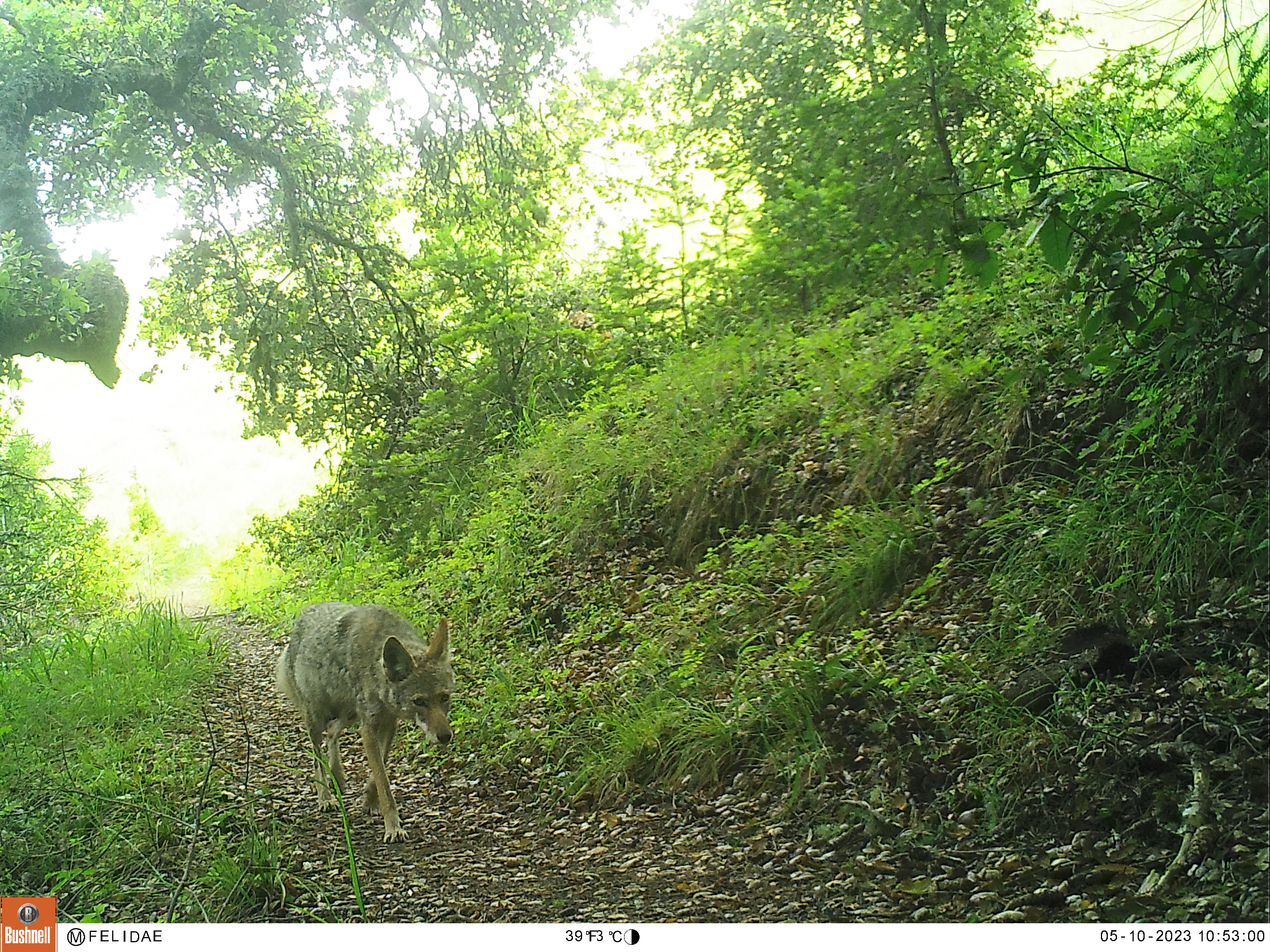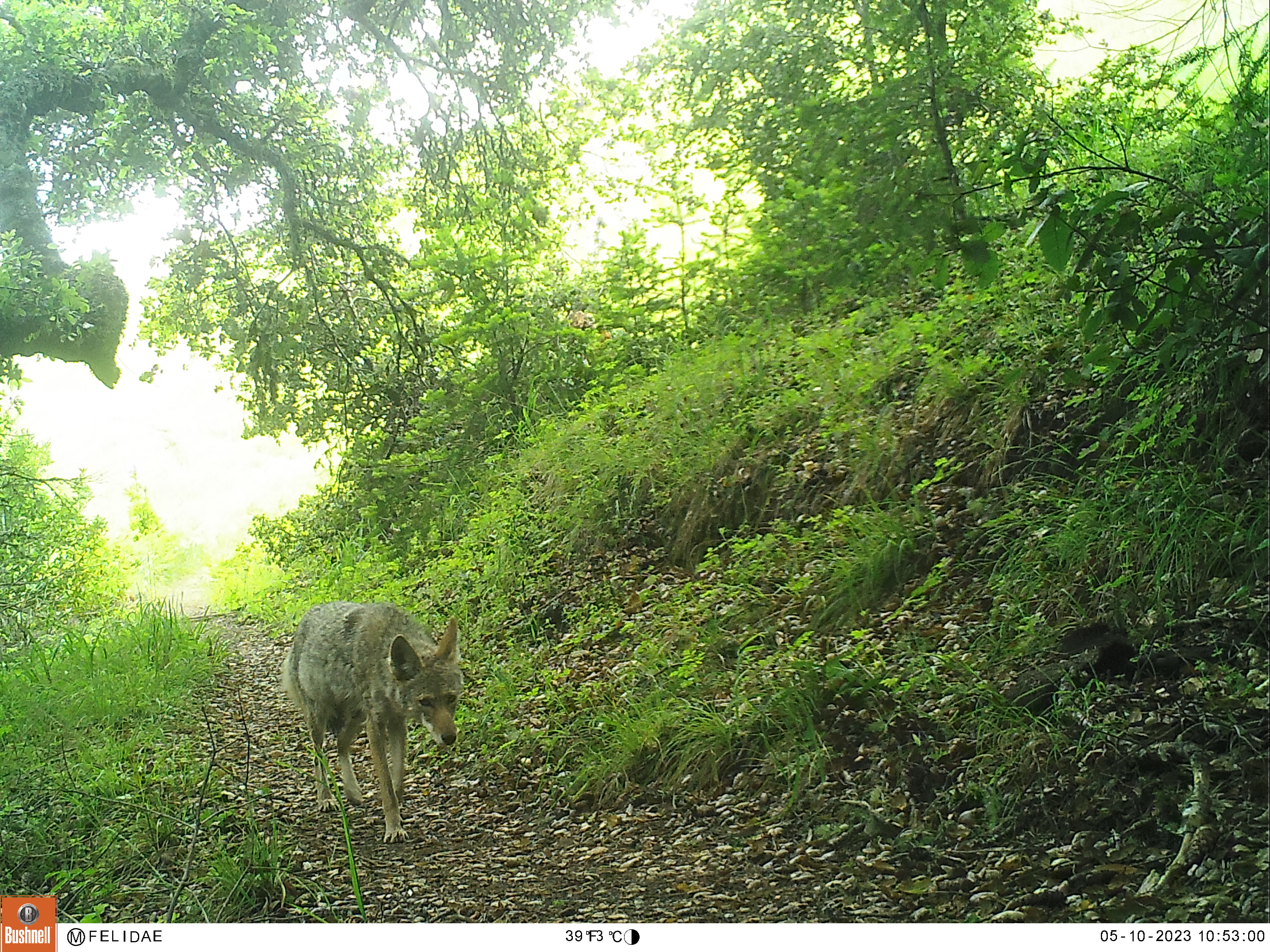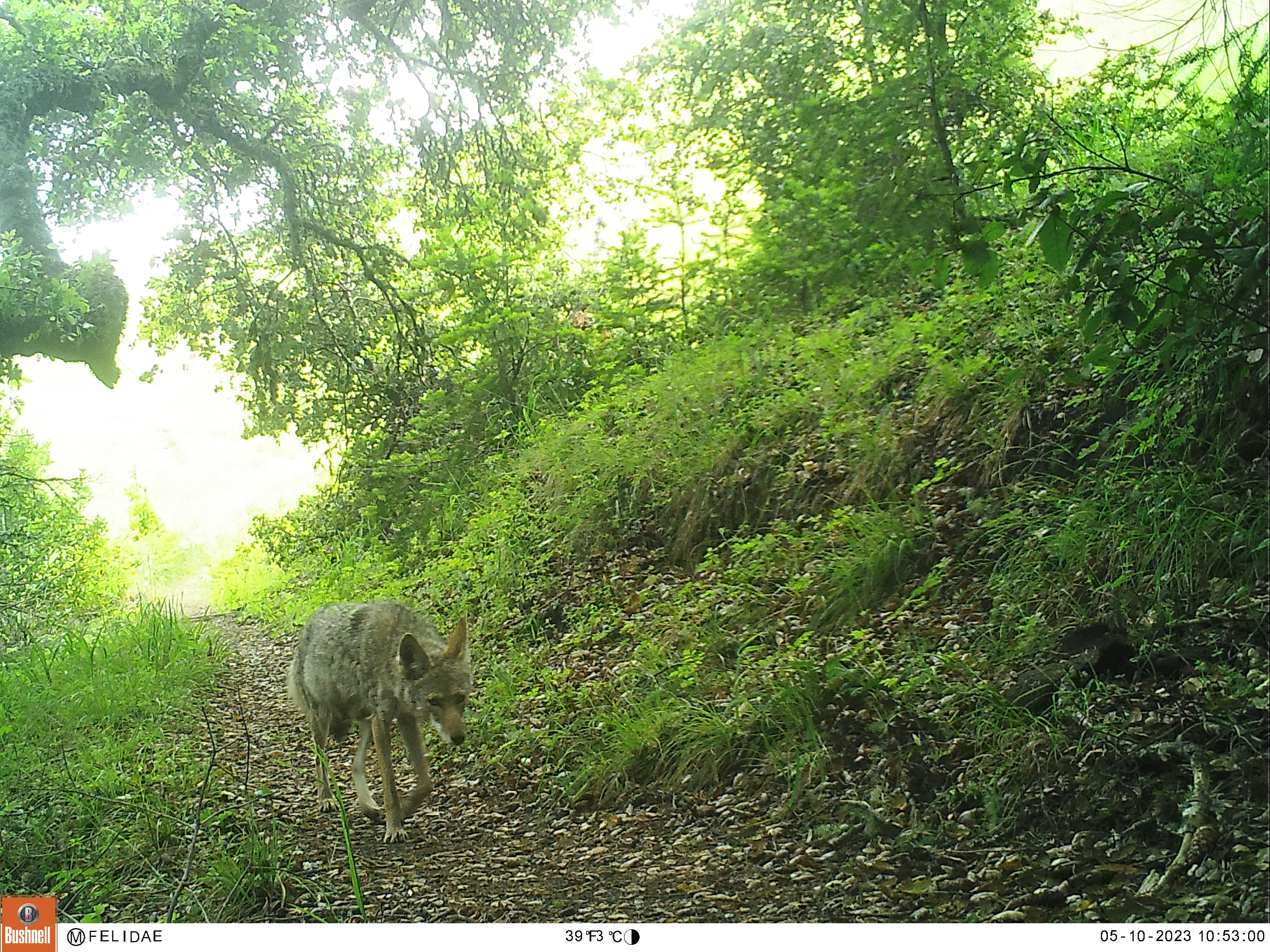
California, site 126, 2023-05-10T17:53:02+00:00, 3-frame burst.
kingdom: Animalia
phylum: Chordata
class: Mammalia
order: Carnivora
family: Canidae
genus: Canis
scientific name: Canis latrans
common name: coyote